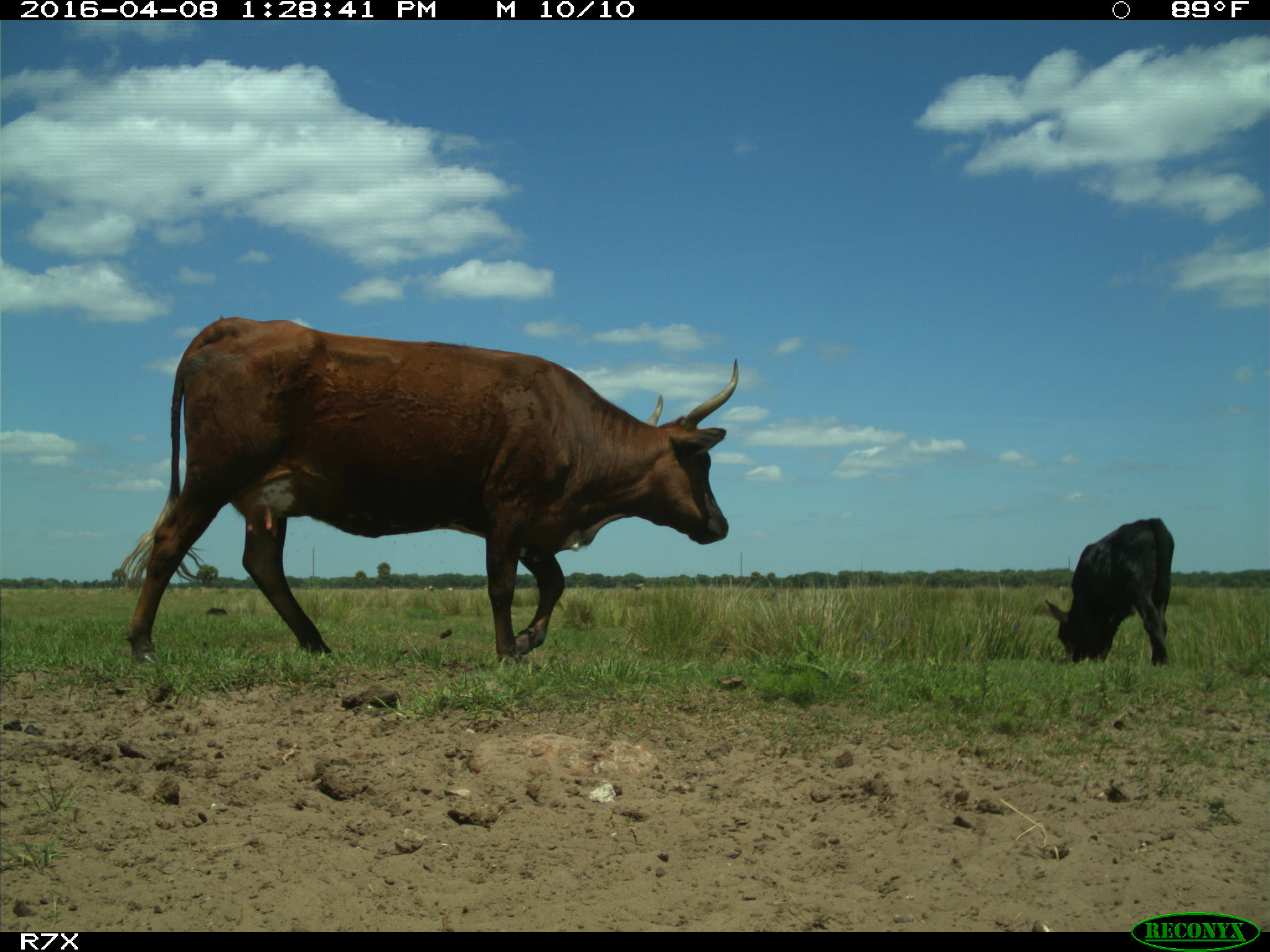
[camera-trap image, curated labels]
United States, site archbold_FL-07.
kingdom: Animalia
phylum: Chordata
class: Mammalia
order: Artiodactyla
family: Bovidae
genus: Bos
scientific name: Bos taurus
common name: domestic cow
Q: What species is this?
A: Bos taurus (domestic cow).